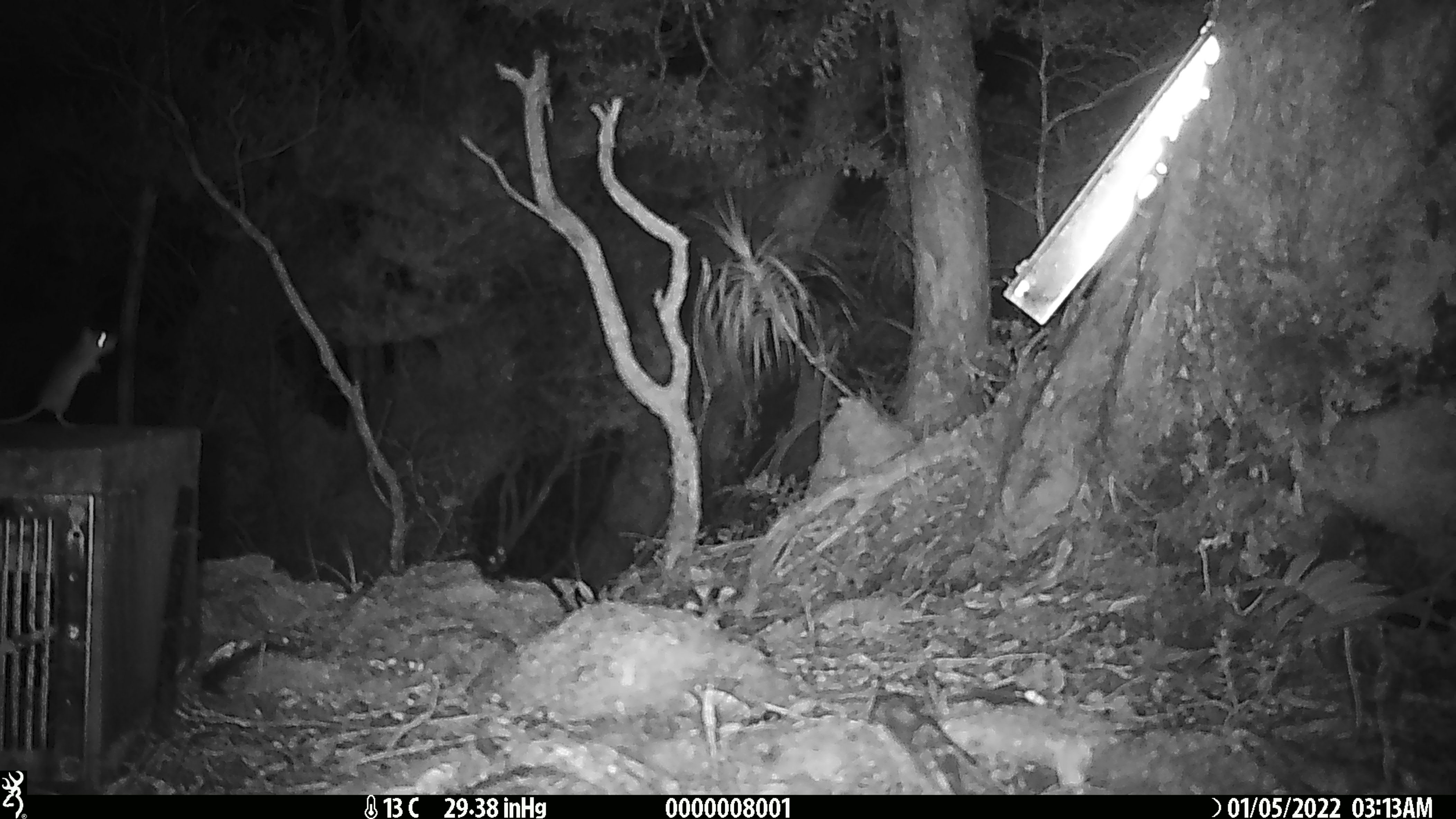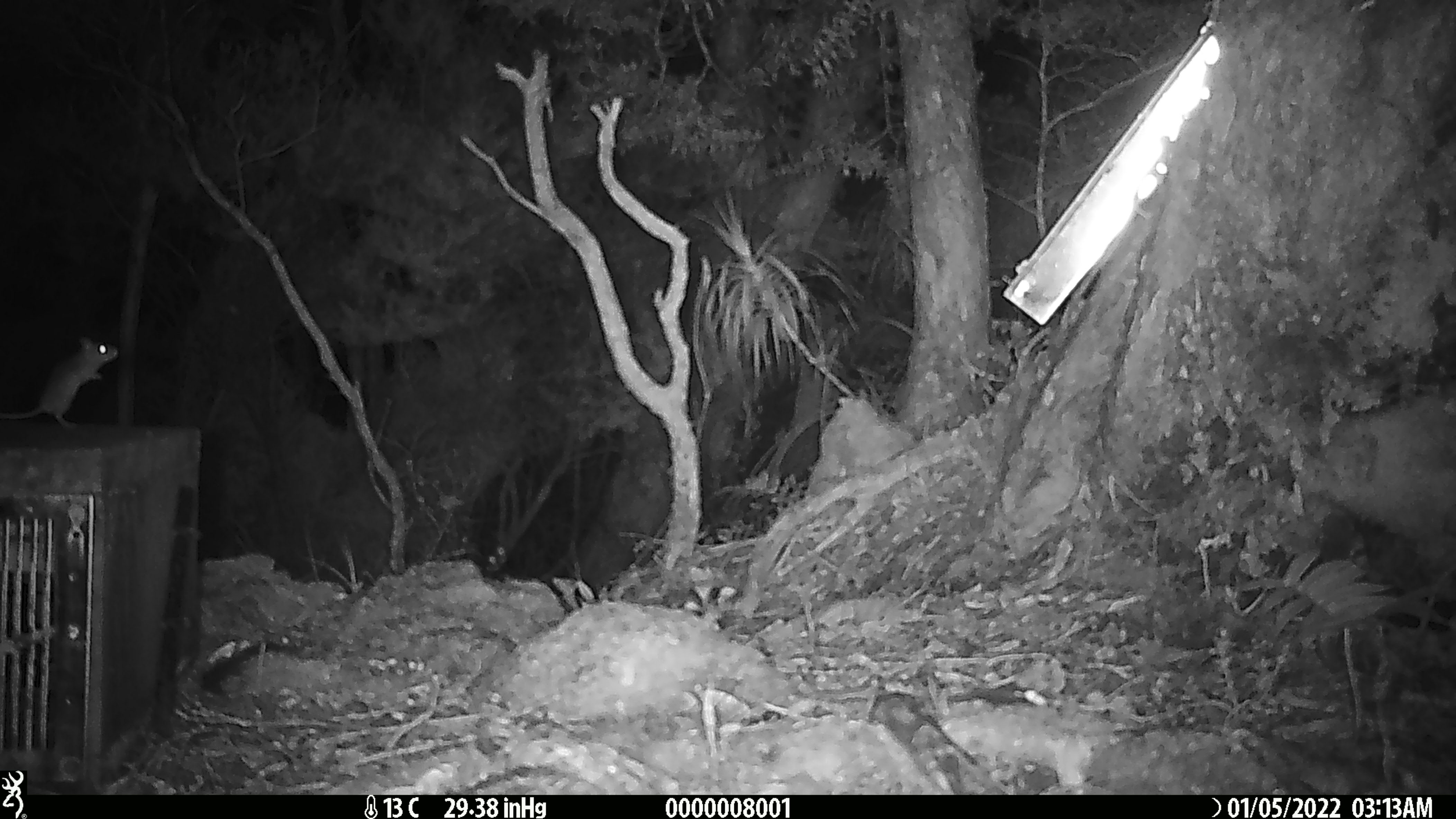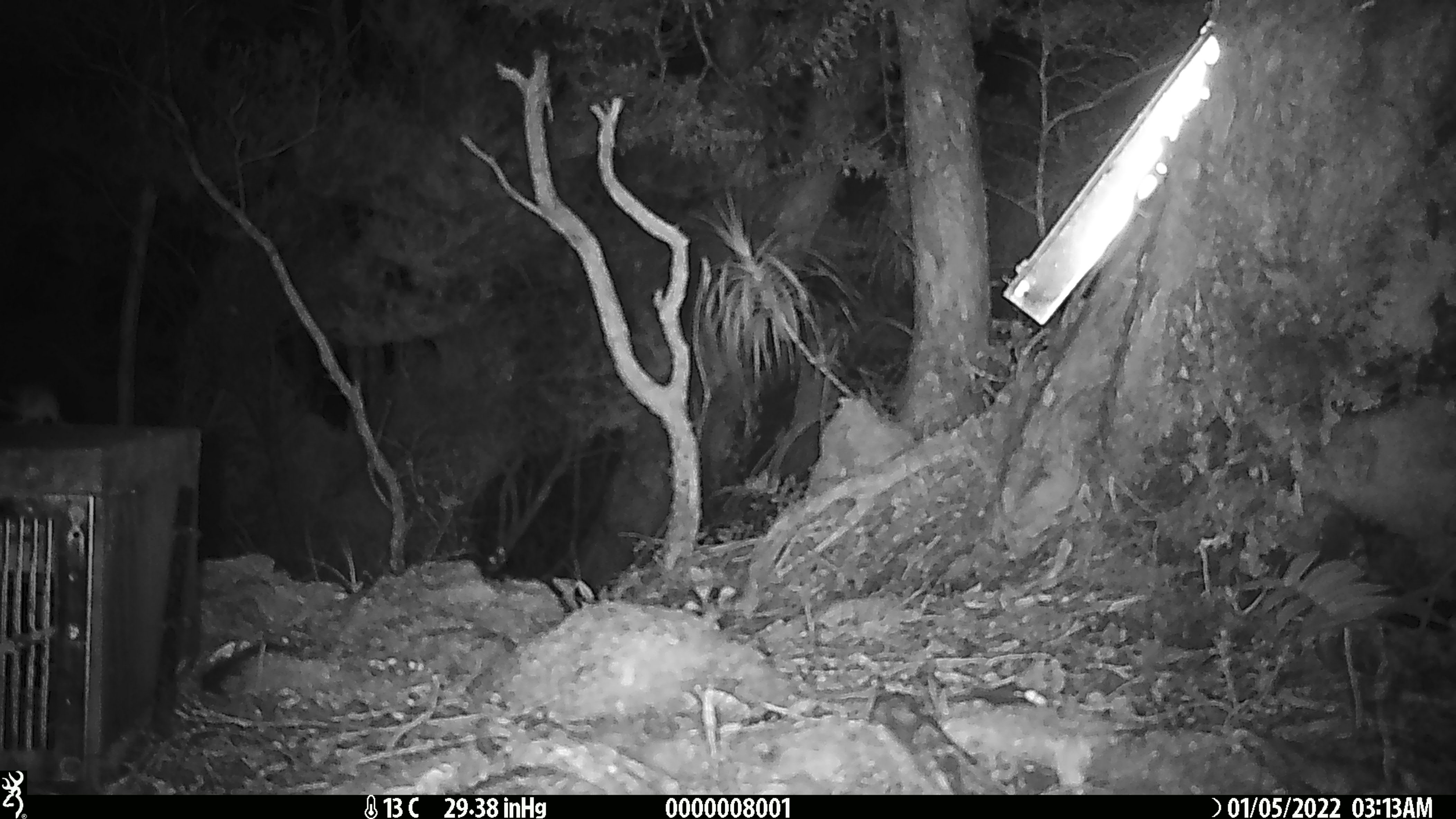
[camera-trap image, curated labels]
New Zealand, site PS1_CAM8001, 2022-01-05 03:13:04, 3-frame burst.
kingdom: Animalia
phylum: Chordata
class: Mammalia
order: Rodentia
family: Muridae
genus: Mus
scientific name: Mus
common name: mouse